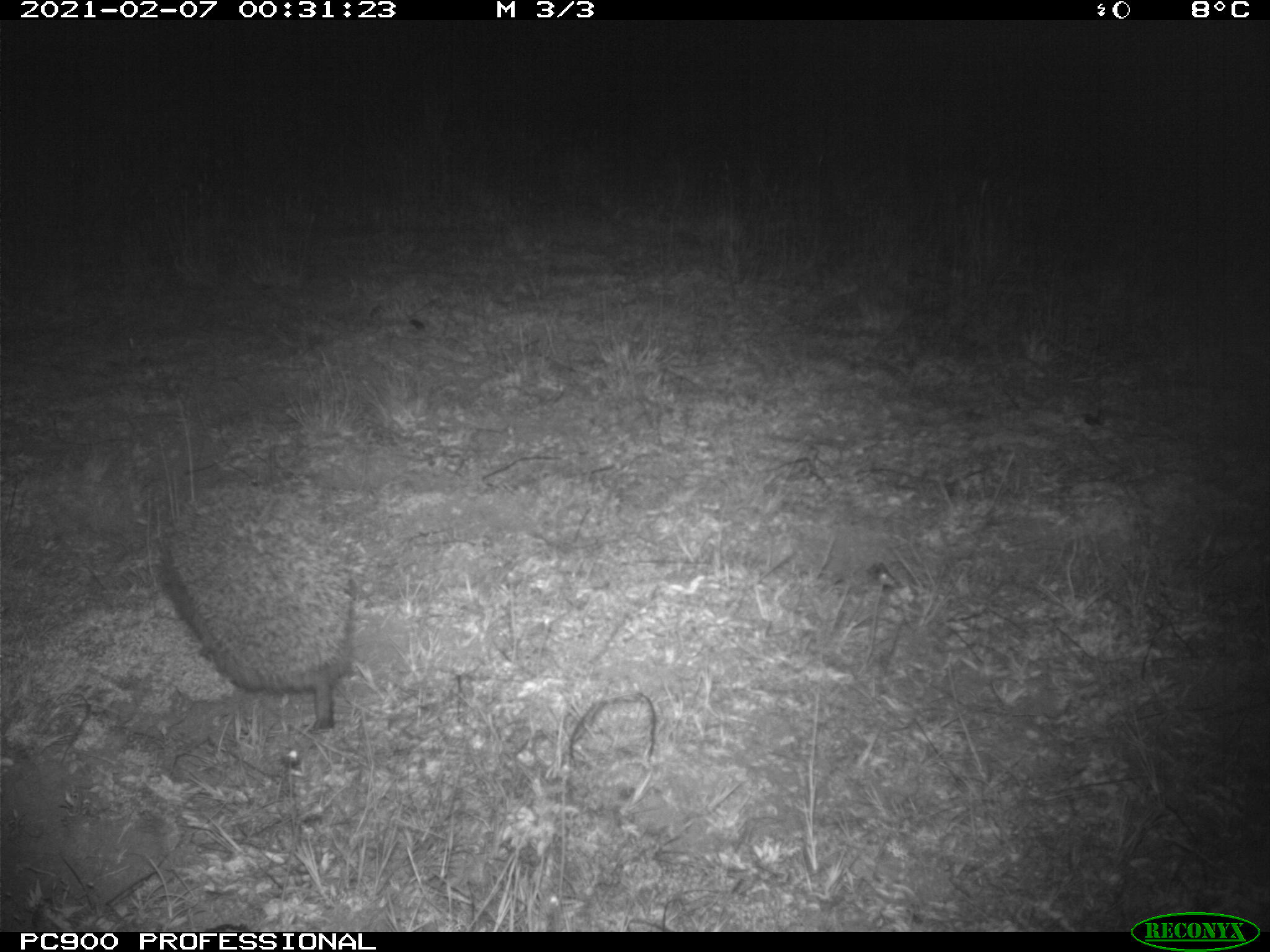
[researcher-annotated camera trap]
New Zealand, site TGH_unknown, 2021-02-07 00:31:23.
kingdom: Animalia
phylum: Chordata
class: Mammalia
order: Eulipotyphla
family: Erinaceidae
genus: Erinaceus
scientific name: Erinaceus europaeus europaeus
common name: european hedgehog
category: hedgehog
Hedgehog (european hedgehog) (Erinaceus europaeus europaeus).